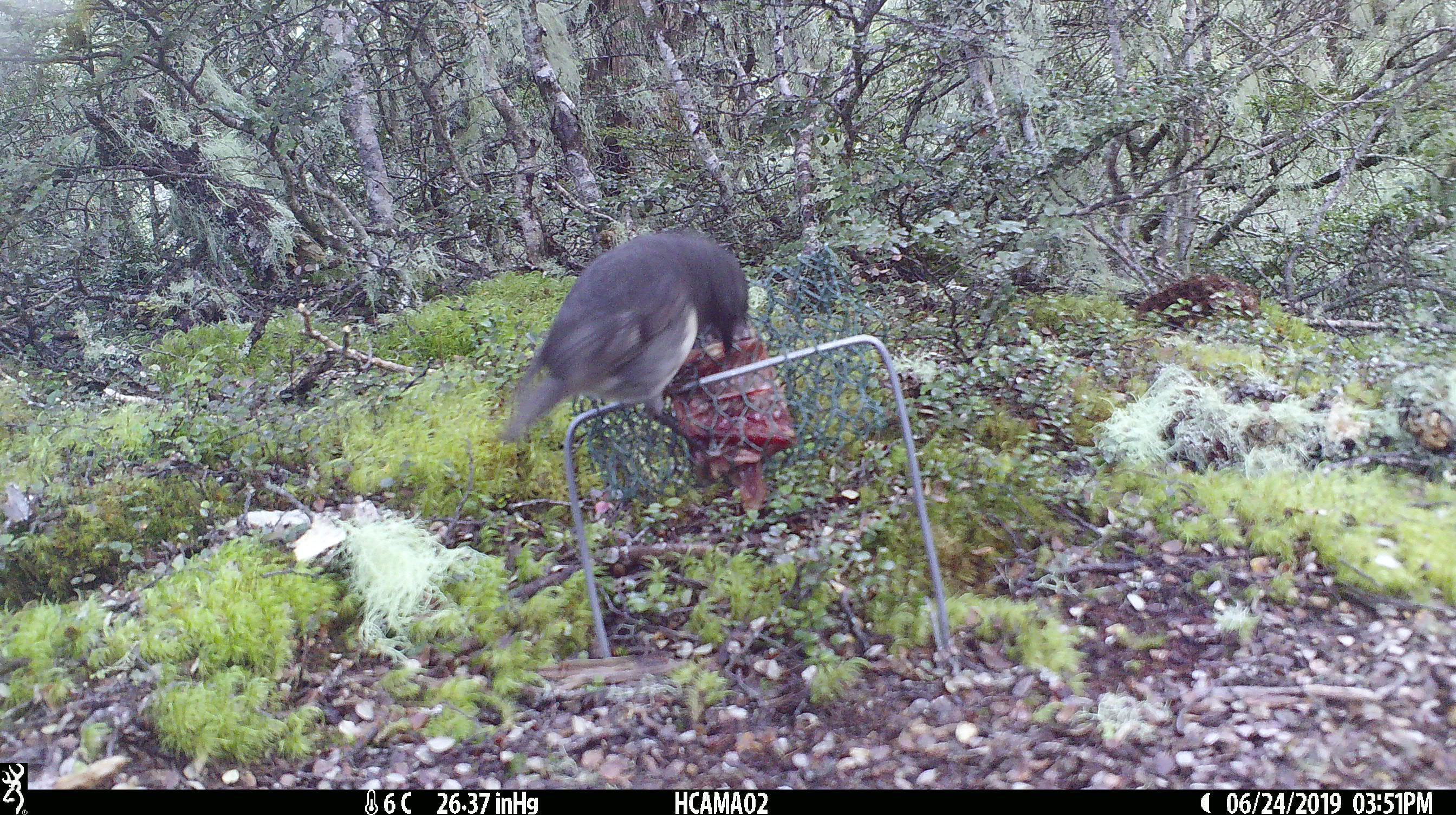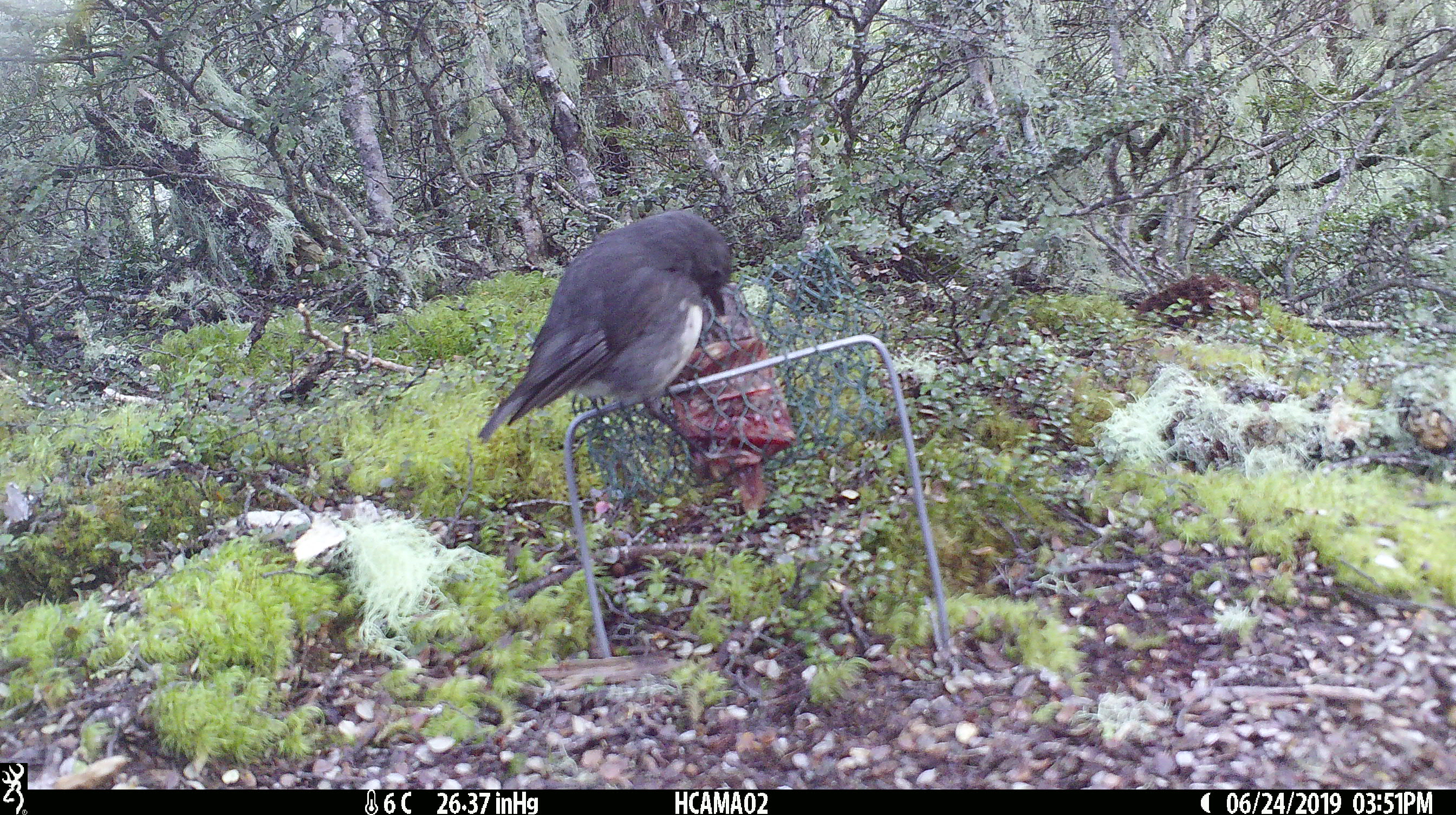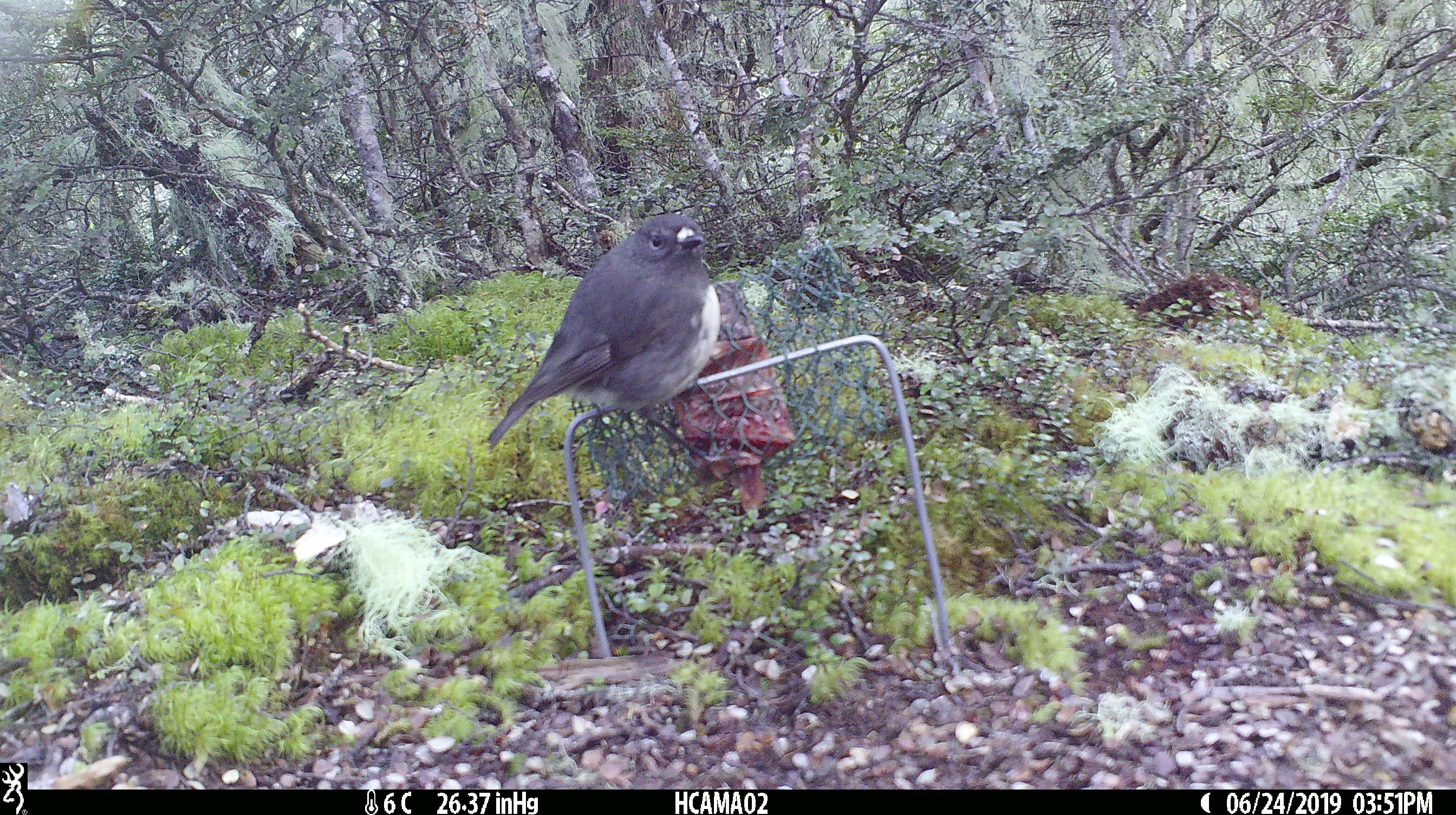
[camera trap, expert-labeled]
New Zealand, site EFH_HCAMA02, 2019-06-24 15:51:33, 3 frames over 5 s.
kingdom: Animalia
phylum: Chordata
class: Aves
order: Passeriformes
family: Petroicidae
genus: Petroica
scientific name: Petroica australis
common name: new zealand robin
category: robin